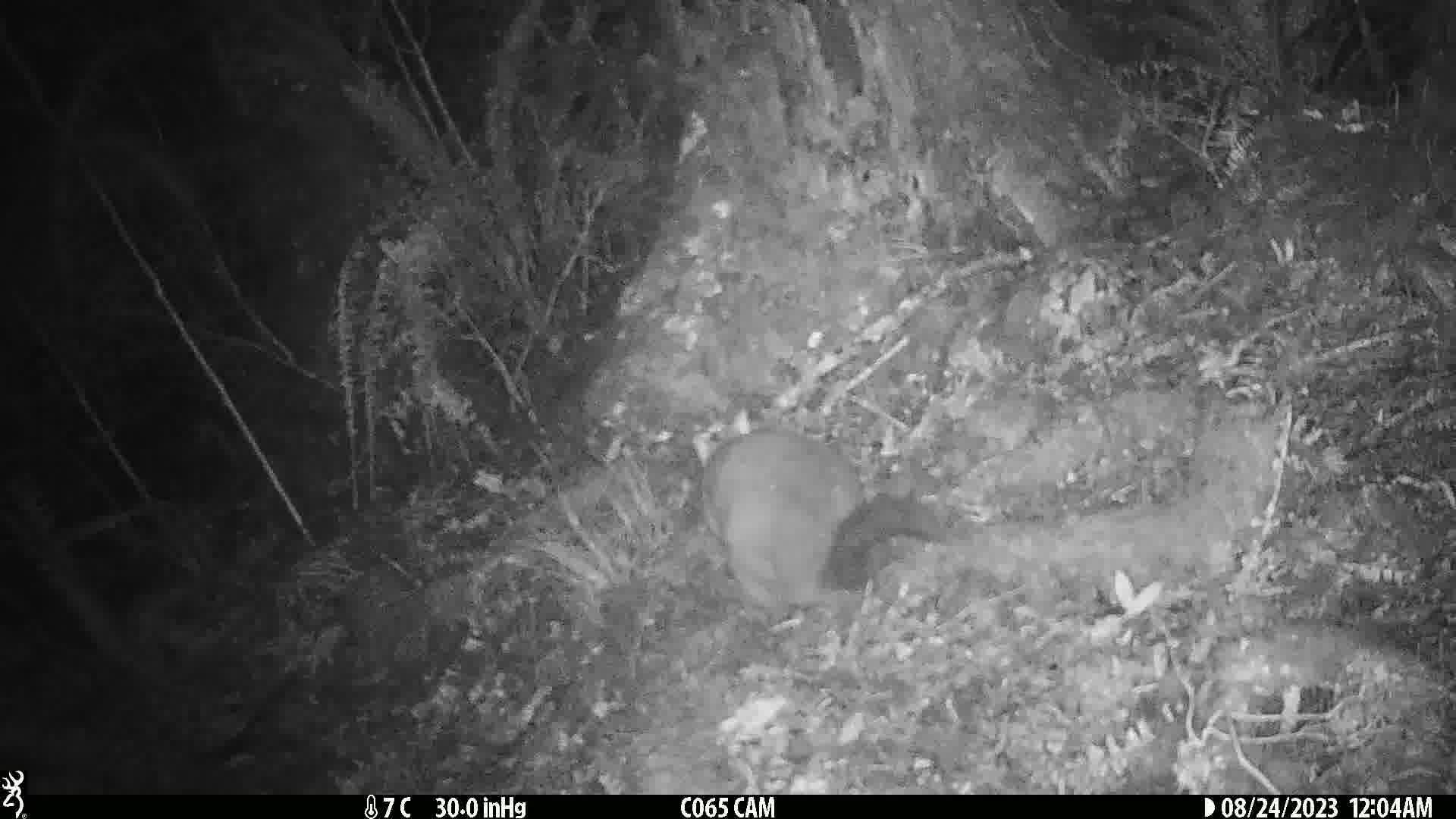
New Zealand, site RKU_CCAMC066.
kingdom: Animalia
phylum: Chordata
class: Mammalia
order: Diprotodontia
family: Phalangeridae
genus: Trichosurus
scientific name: Trichosurus vulpecula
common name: common brushtail possum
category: possum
Possum (common brushtail possum) (Trichosurus vulpecula).